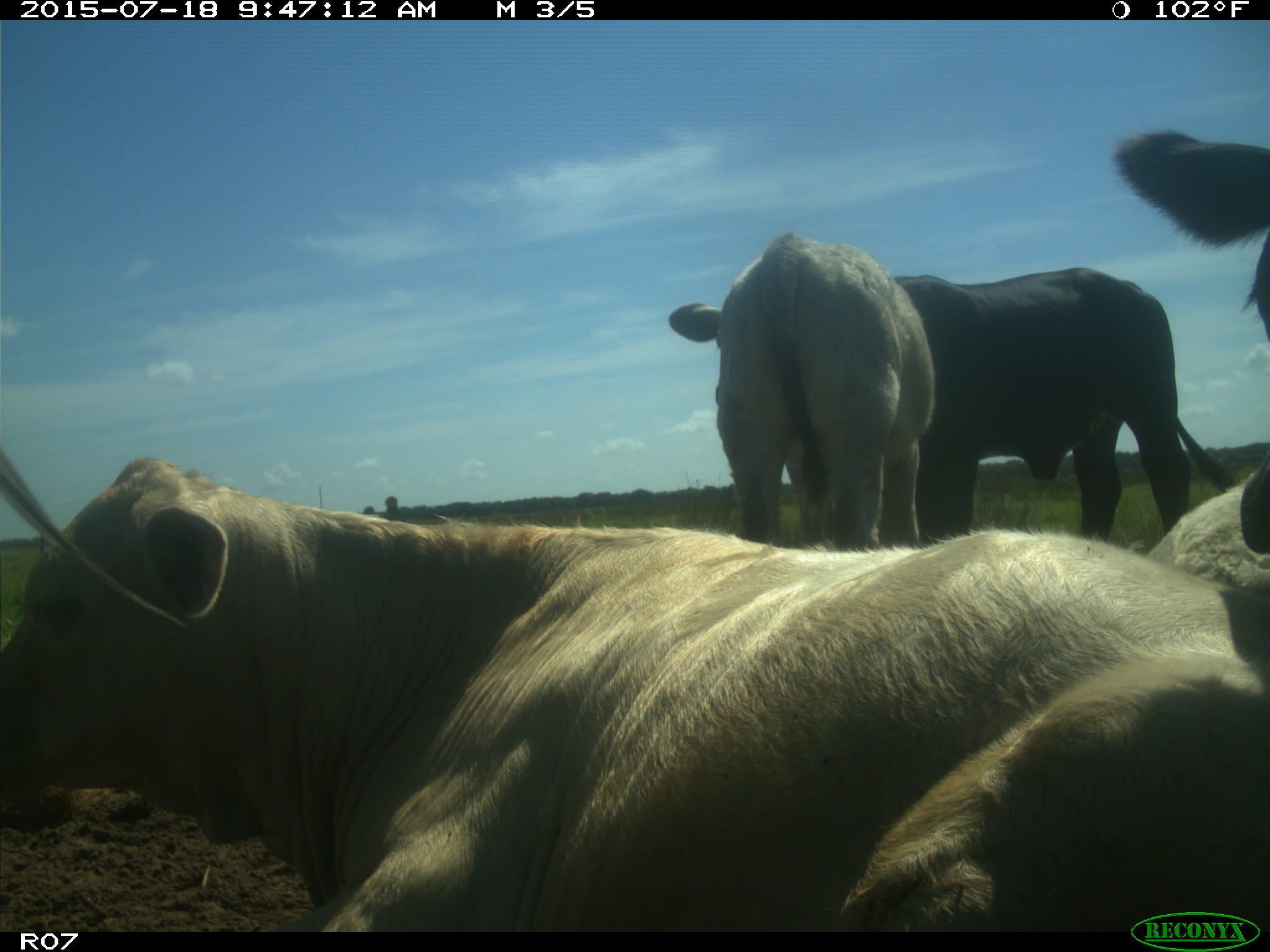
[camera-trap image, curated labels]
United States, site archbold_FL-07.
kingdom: Animalia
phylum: Chordata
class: Mammalia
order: Artiodactyla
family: Bovidae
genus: Bos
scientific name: Bos taurus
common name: domestic cow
Bos taurus (domestic cow).